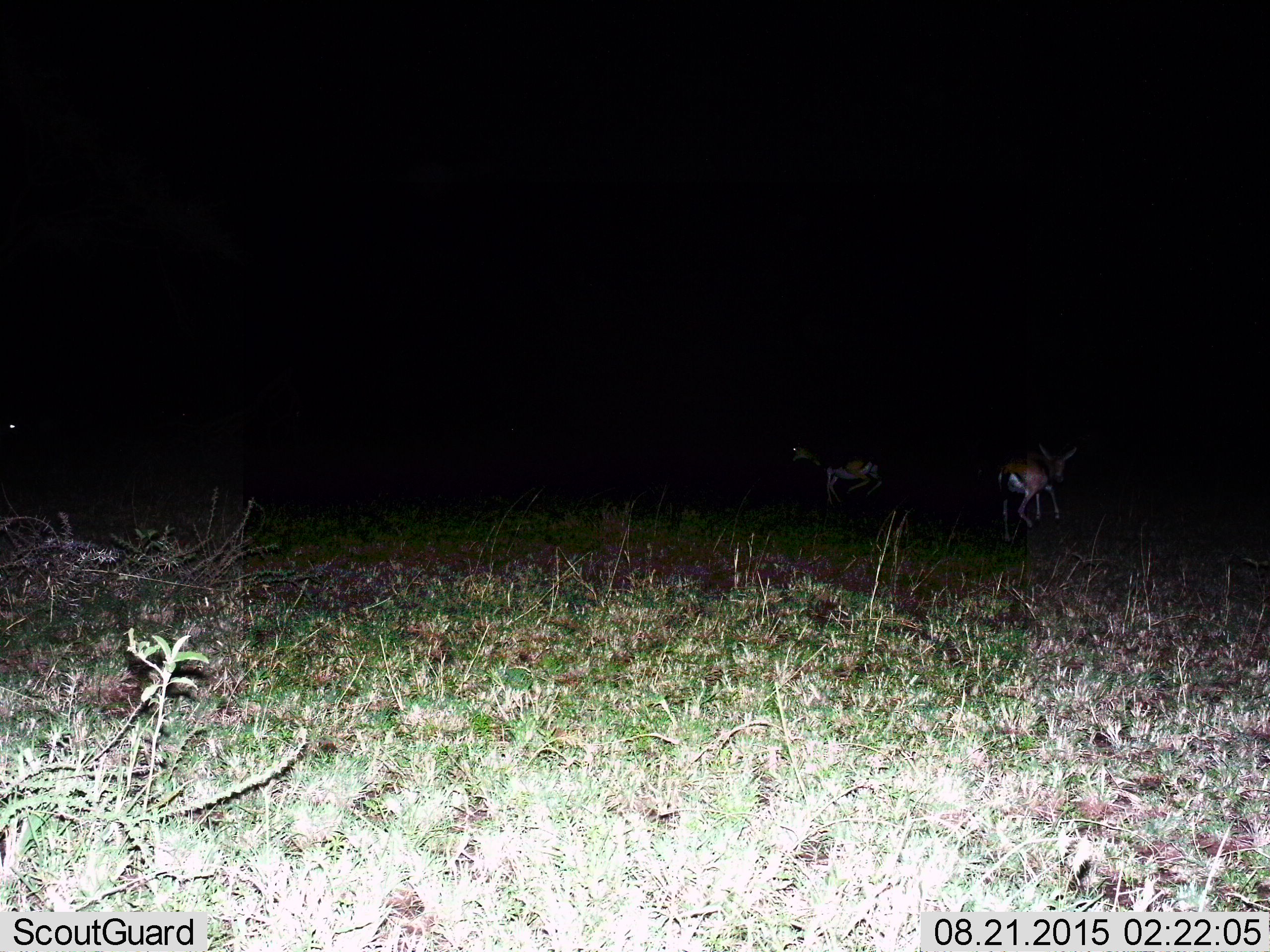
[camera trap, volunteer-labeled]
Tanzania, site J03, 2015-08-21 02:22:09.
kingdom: Animalia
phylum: Chordata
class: Mammalia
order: Artiodactyla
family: Bovidae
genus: Eudorcas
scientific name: Eudorcas thomsonii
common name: thomson's gazelle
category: gazellethomsons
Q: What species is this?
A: Gazellethomsons (thomson's gazelle) (Eudorcas thomsonii).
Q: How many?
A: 2.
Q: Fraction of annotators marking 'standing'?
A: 60%.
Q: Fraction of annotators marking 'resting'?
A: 0%.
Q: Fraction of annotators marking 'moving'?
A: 40%.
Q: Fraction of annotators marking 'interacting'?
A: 0%.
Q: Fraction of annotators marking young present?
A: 0%.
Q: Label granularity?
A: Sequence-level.